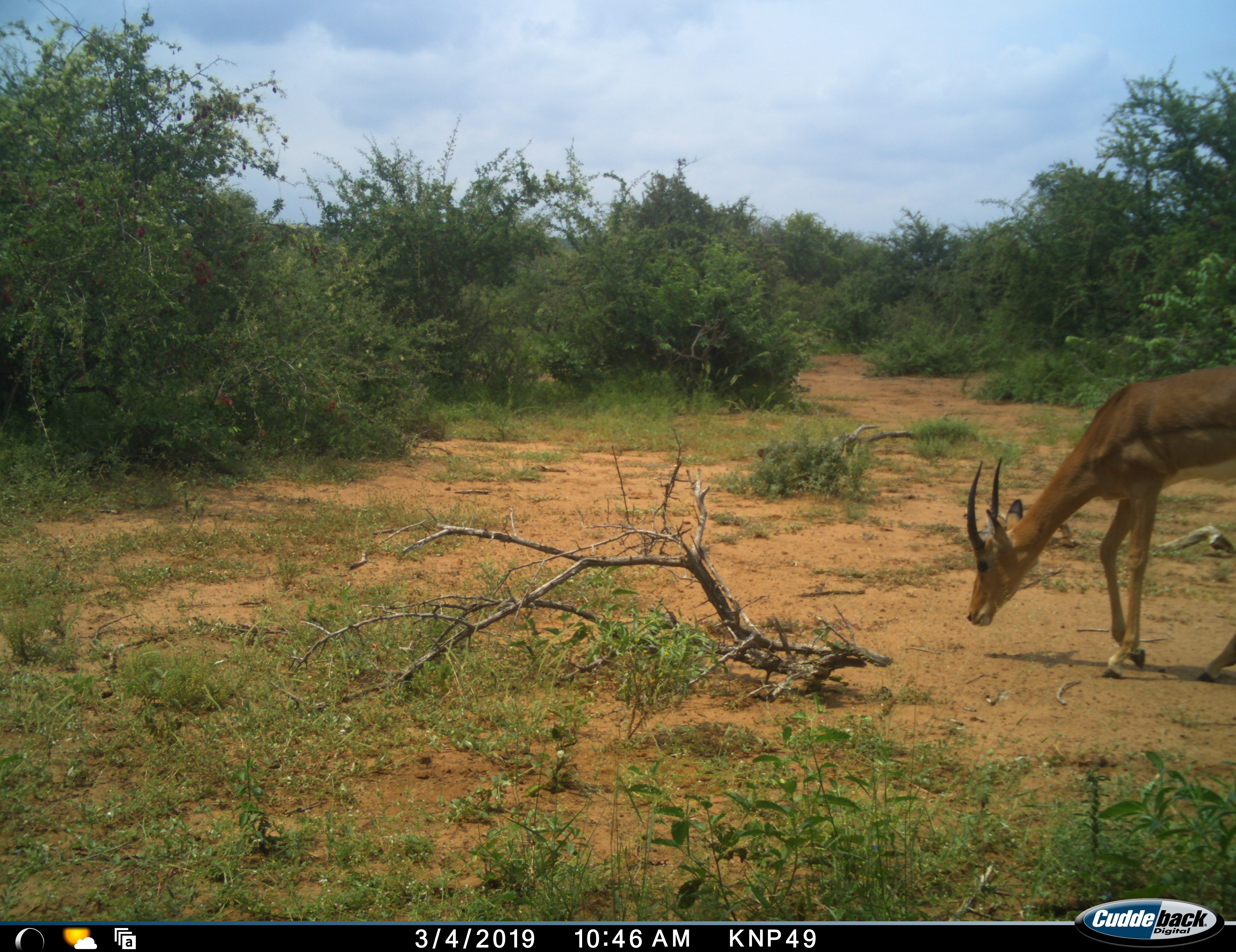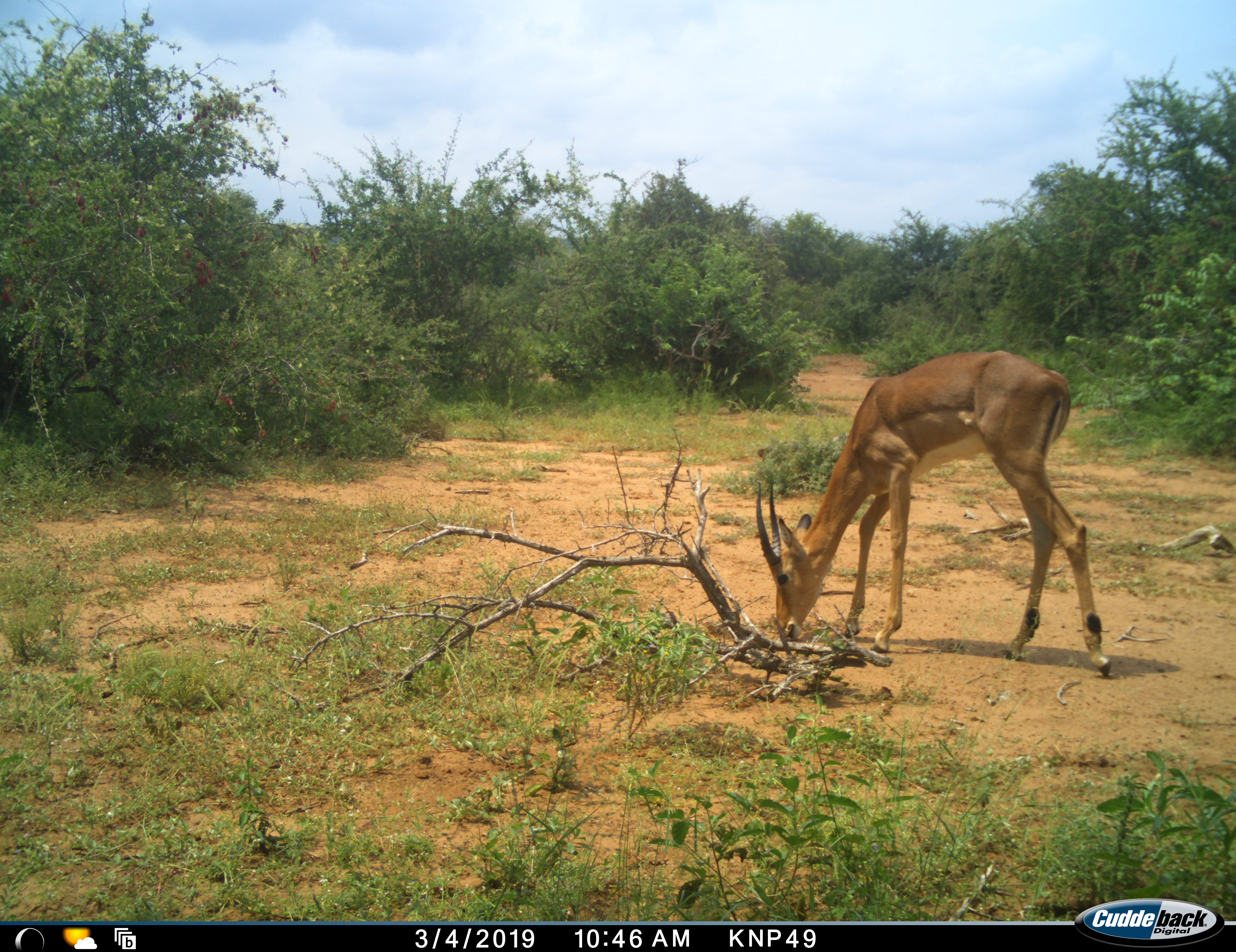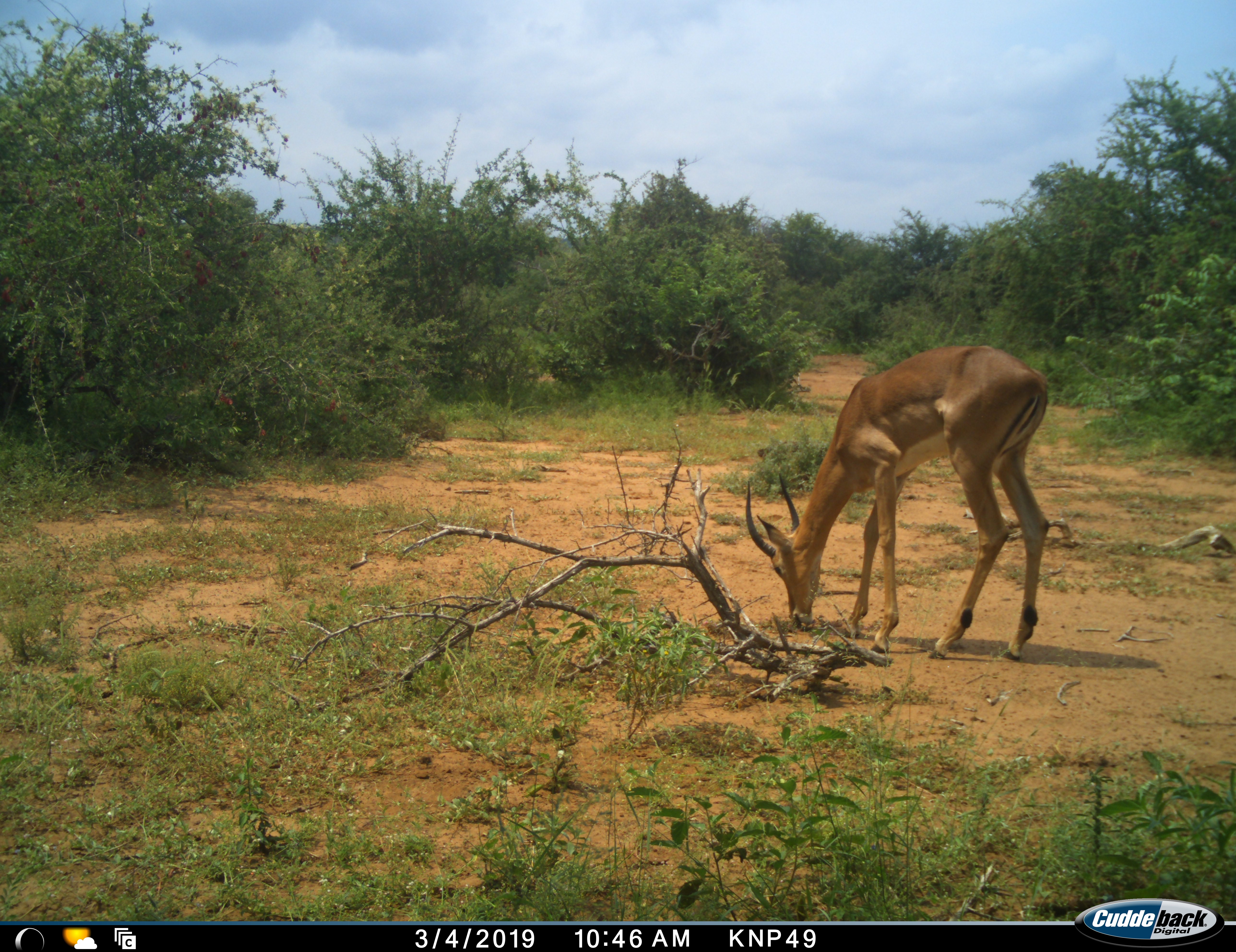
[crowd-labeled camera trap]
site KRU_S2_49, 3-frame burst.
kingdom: Animalia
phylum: Chordata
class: Mammalia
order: Artiodactyla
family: Bovidae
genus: Aepyceros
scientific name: Aepyceros melampus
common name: impala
Impala (Aepyceros melampus), count 1. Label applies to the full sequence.